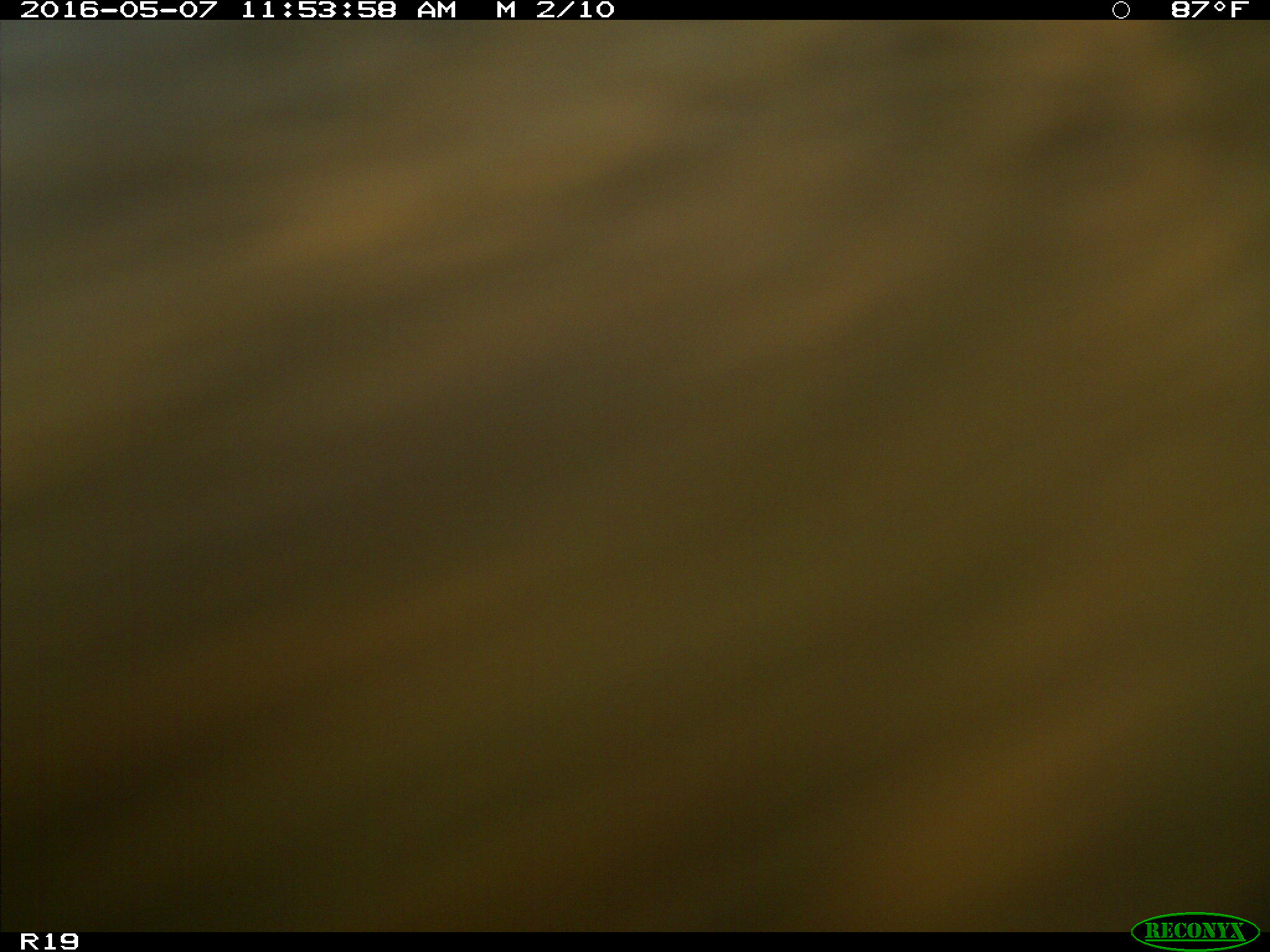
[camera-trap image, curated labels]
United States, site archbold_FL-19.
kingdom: Animalia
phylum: Chordata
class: Mammalia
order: Artiodactyla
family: Bovidae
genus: Bos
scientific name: Bos taurus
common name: domestic cow